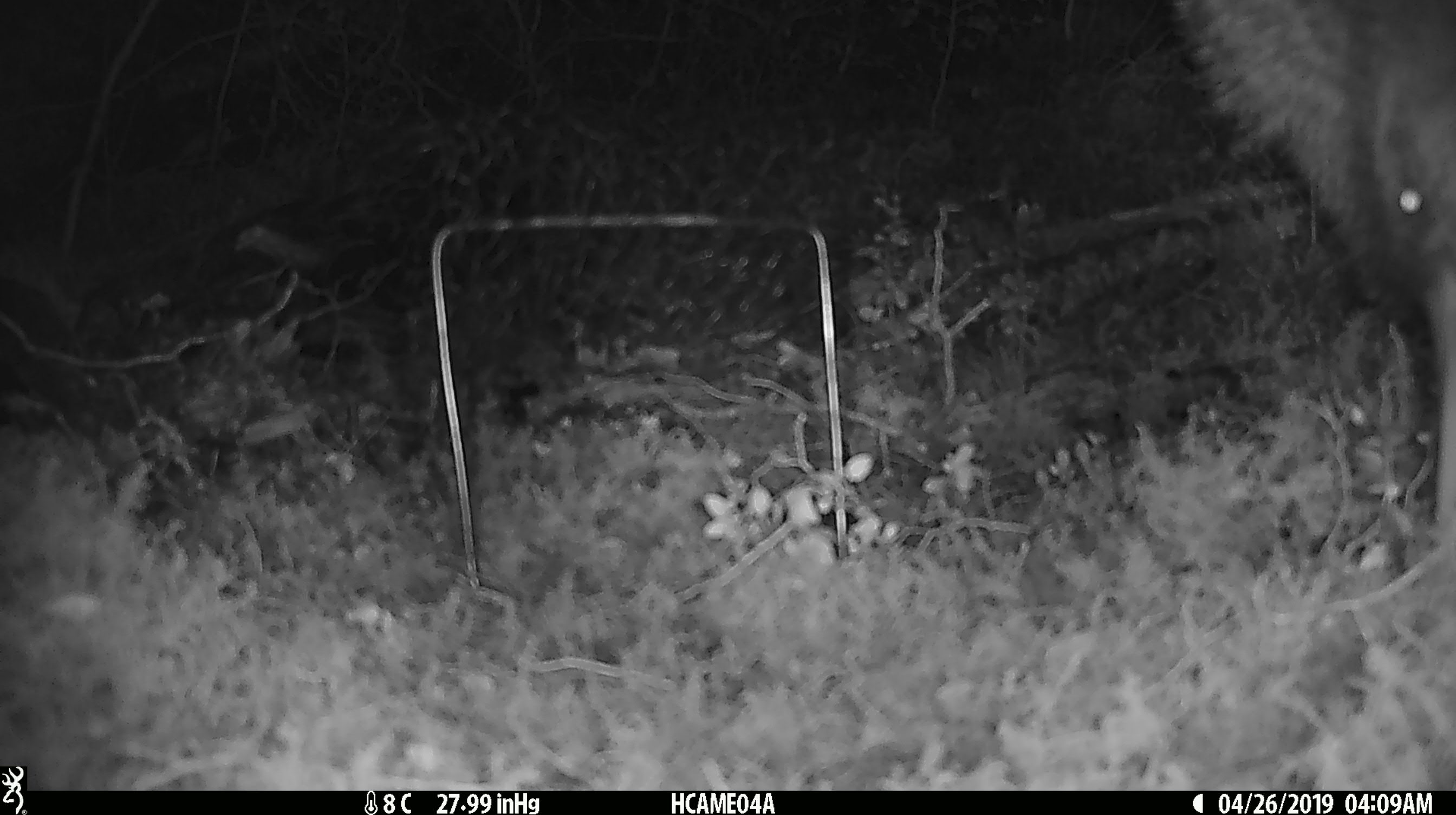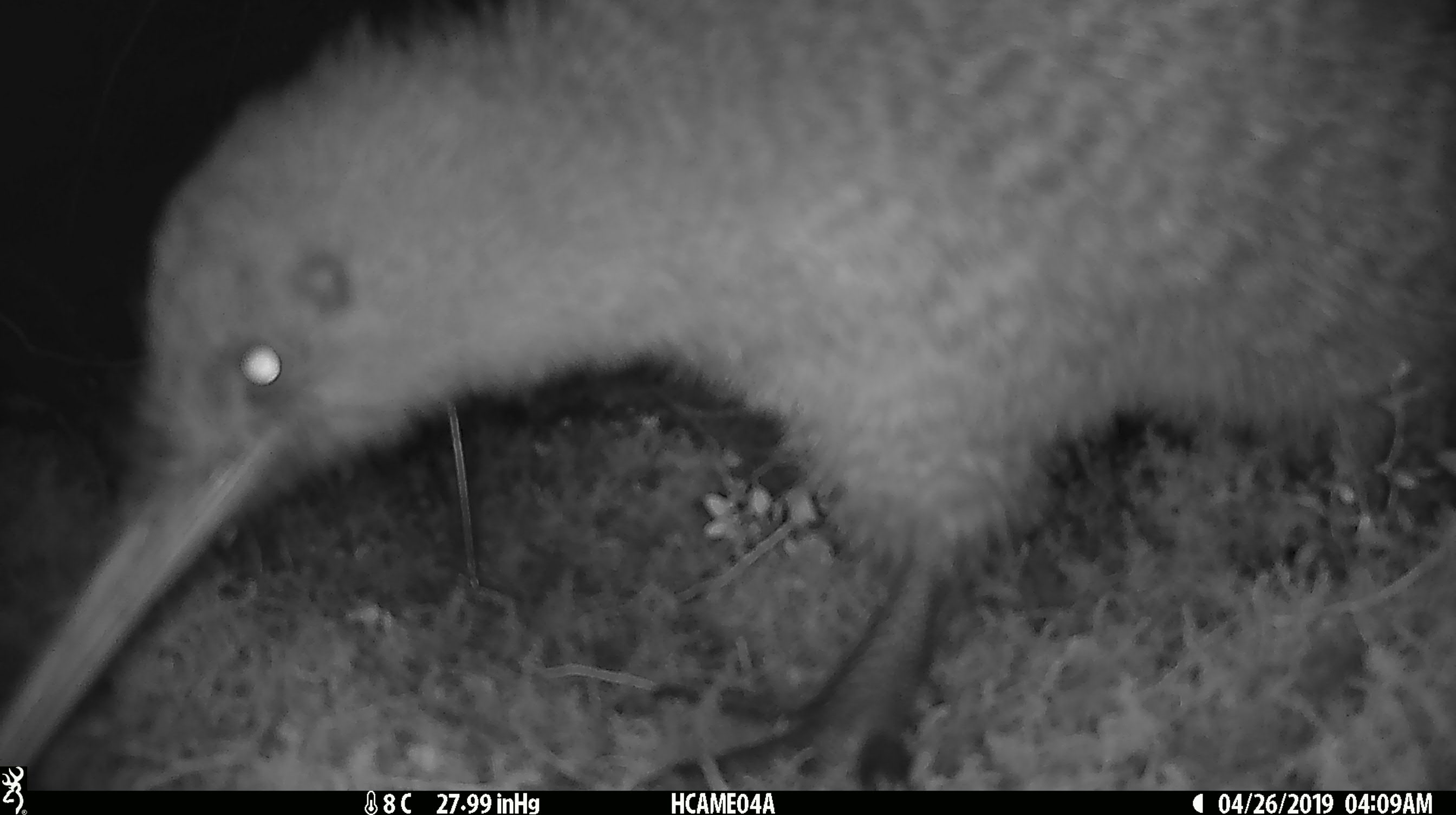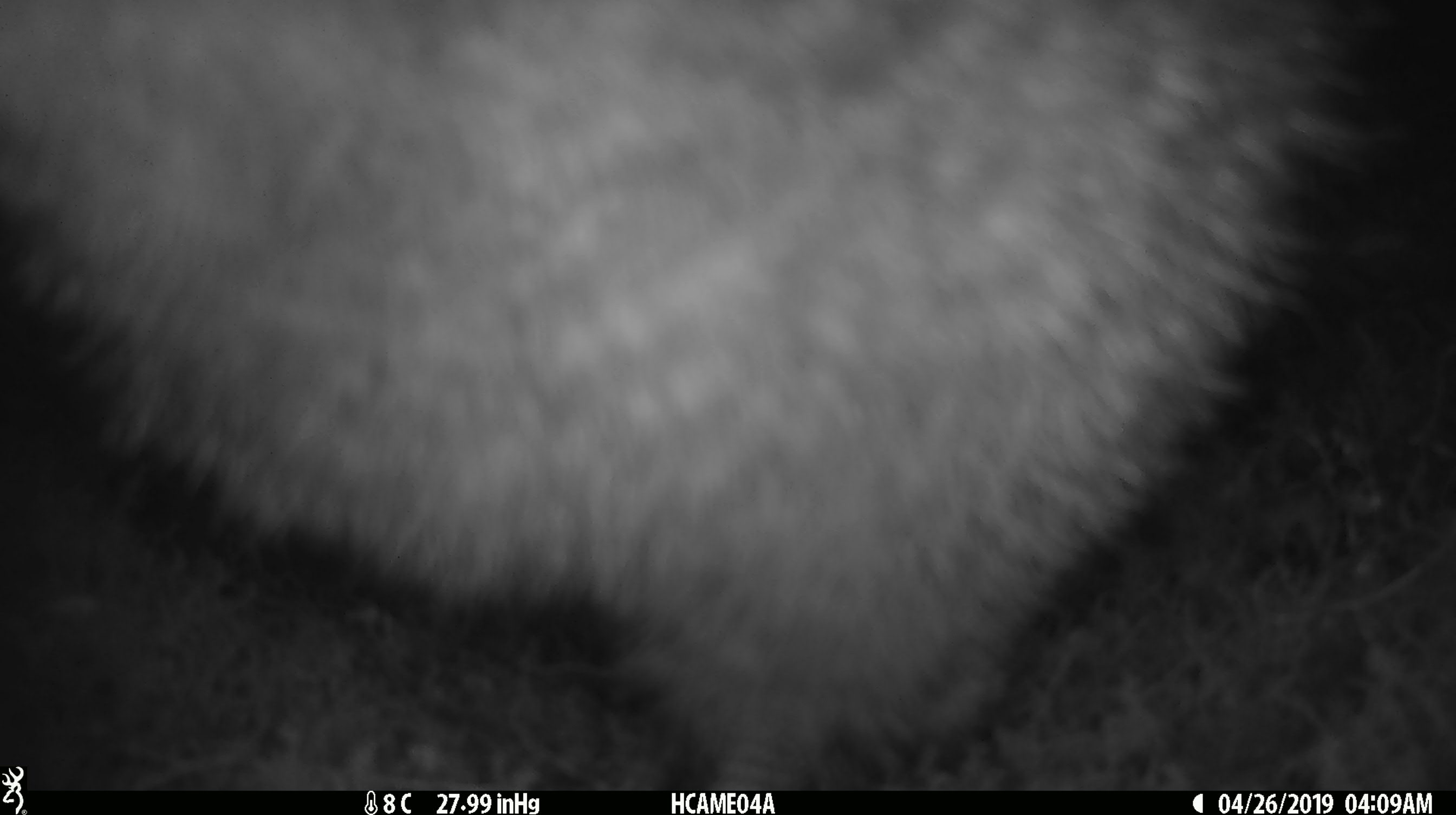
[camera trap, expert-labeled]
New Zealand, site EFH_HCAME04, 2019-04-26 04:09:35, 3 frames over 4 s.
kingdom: Animalia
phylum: Chordata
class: Aves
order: Apterygiformes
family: Apterygidae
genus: Apteryx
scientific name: Apteryx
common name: kiwi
Kiwi (Apteryx).